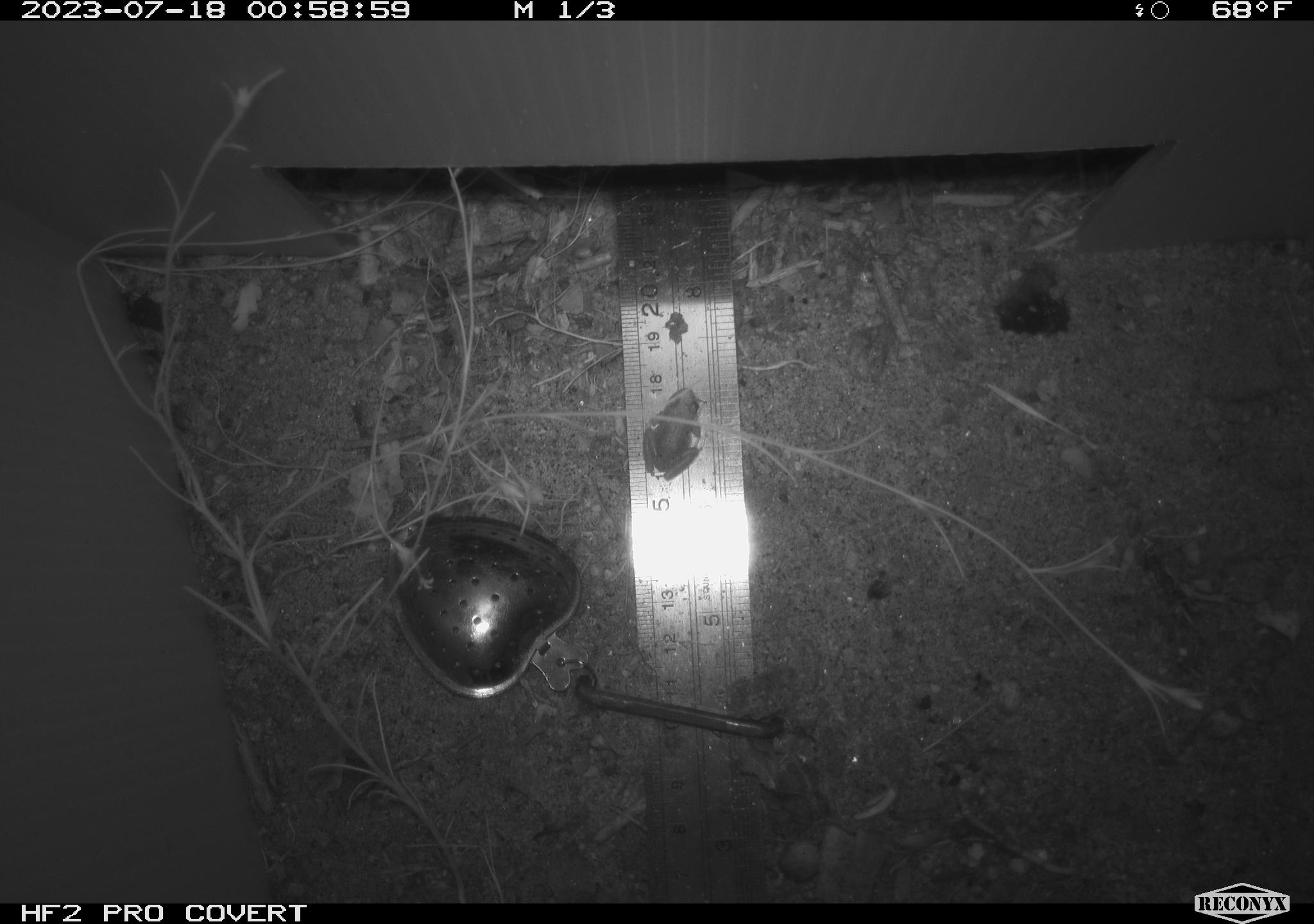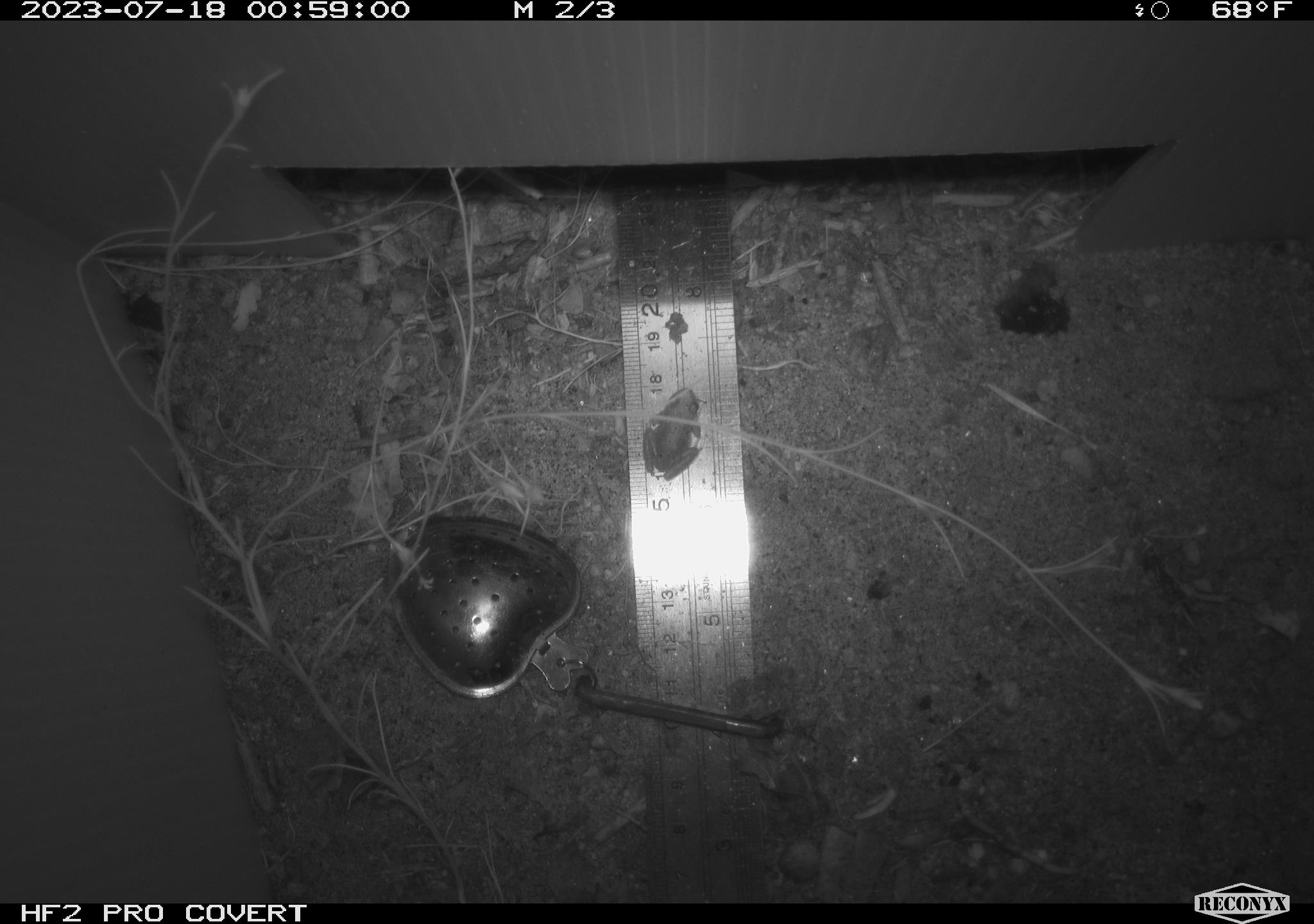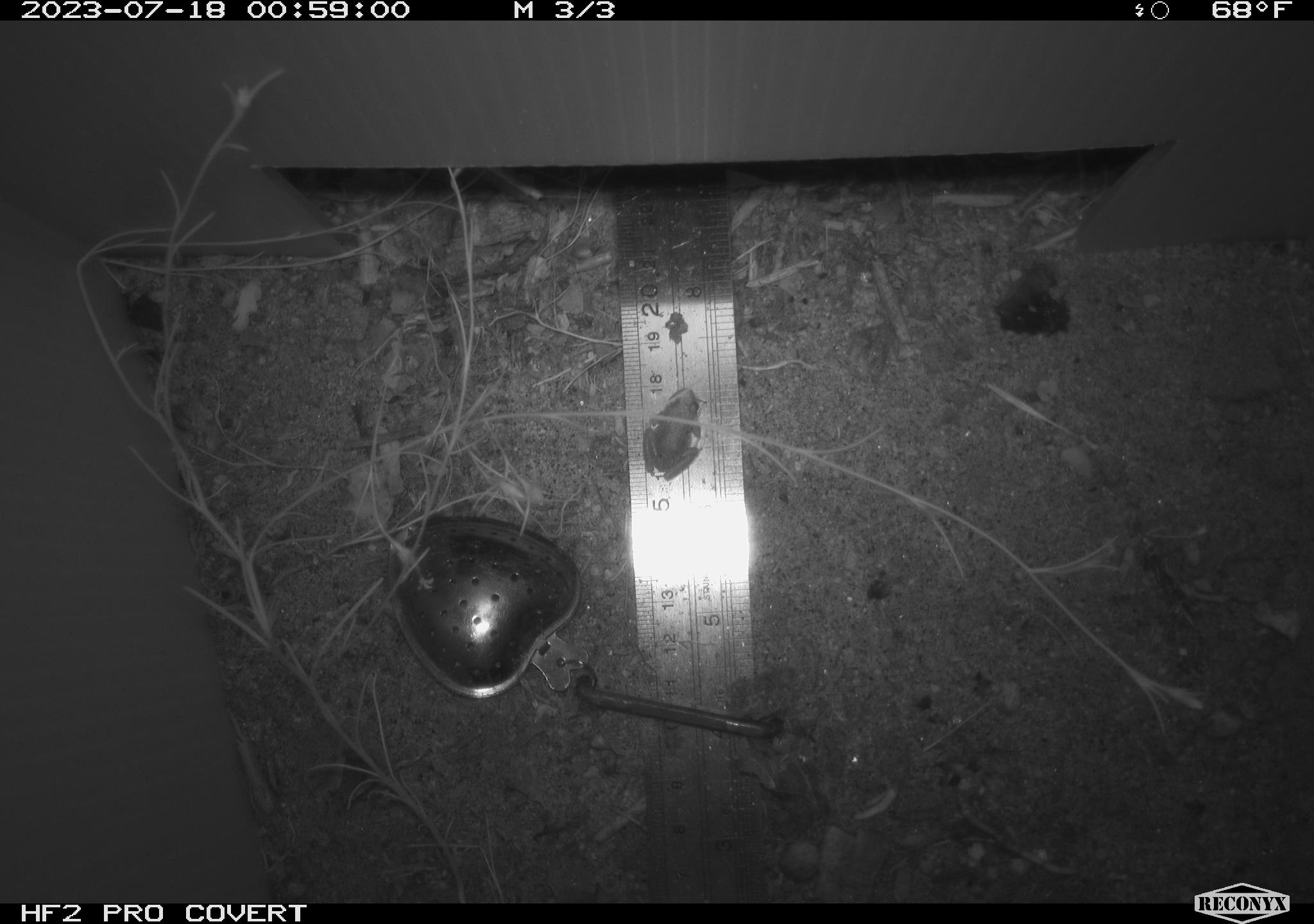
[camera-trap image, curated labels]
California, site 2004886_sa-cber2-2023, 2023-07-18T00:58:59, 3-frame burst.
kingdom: Animalia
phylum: Chordata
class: Amphibia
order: Anura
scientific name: Anura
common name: frogs